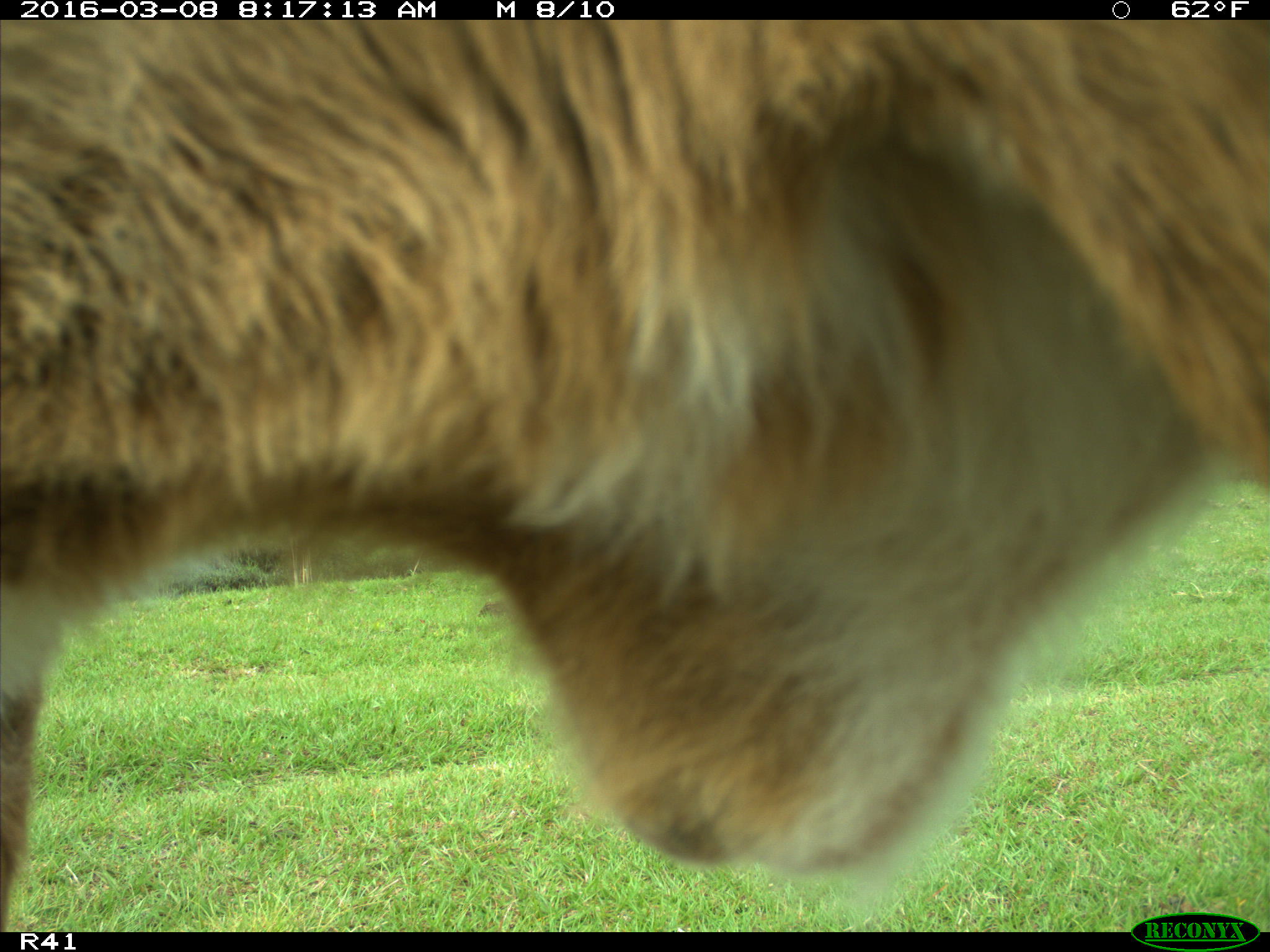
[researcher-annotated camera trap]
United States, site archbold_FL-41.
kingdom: Animalia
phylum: Chordata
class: Mammalia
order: Artiodactyla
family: Bovidae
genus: Bos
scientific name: Bos taurus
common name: domestic cow